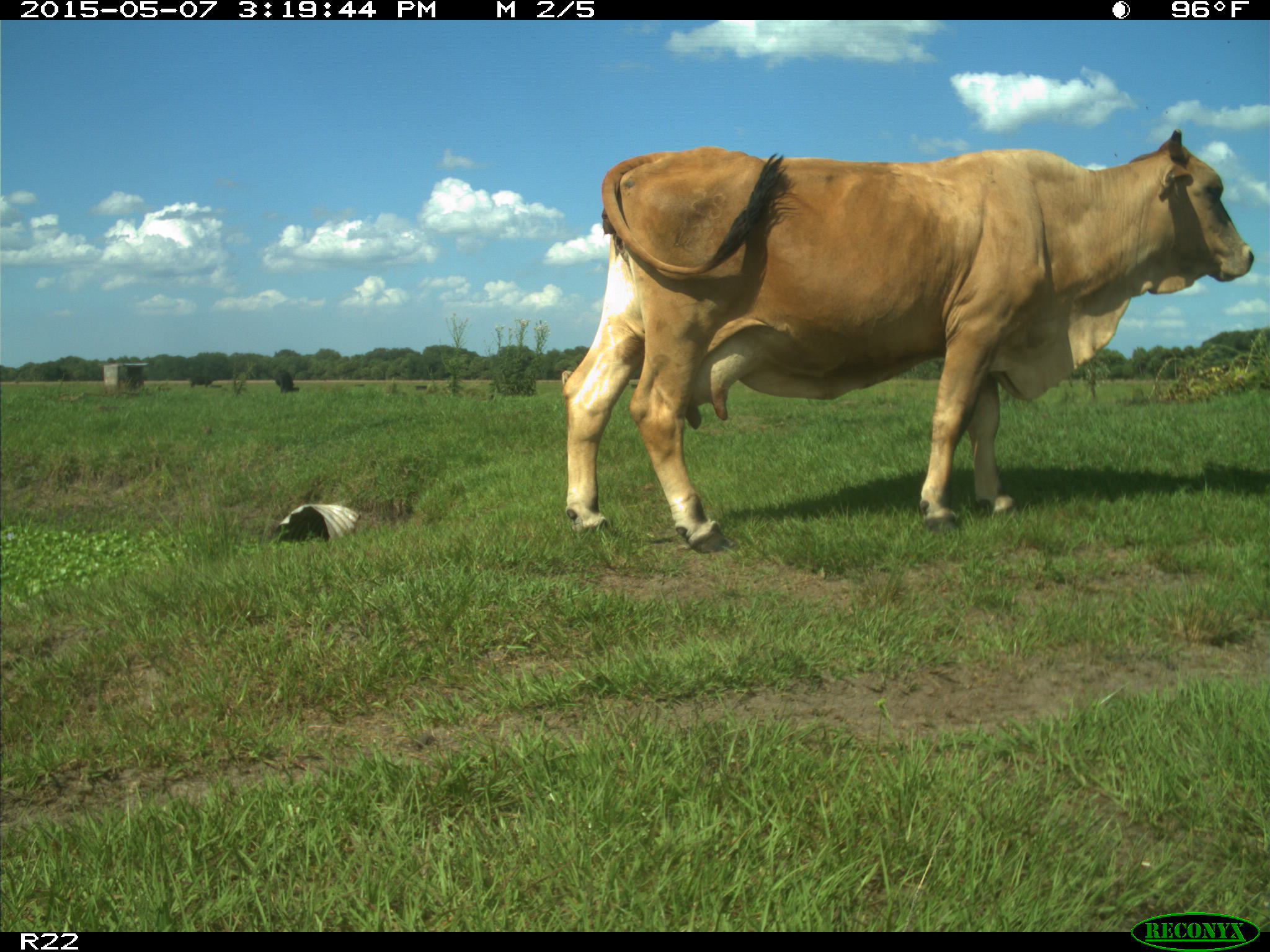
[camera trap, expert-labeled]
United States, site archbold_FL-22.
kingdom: Animalia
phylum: Chordata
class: Mammalia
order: Artiodactyla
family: Bovidae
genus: Bos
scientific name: Bos taurus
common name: domestic cow